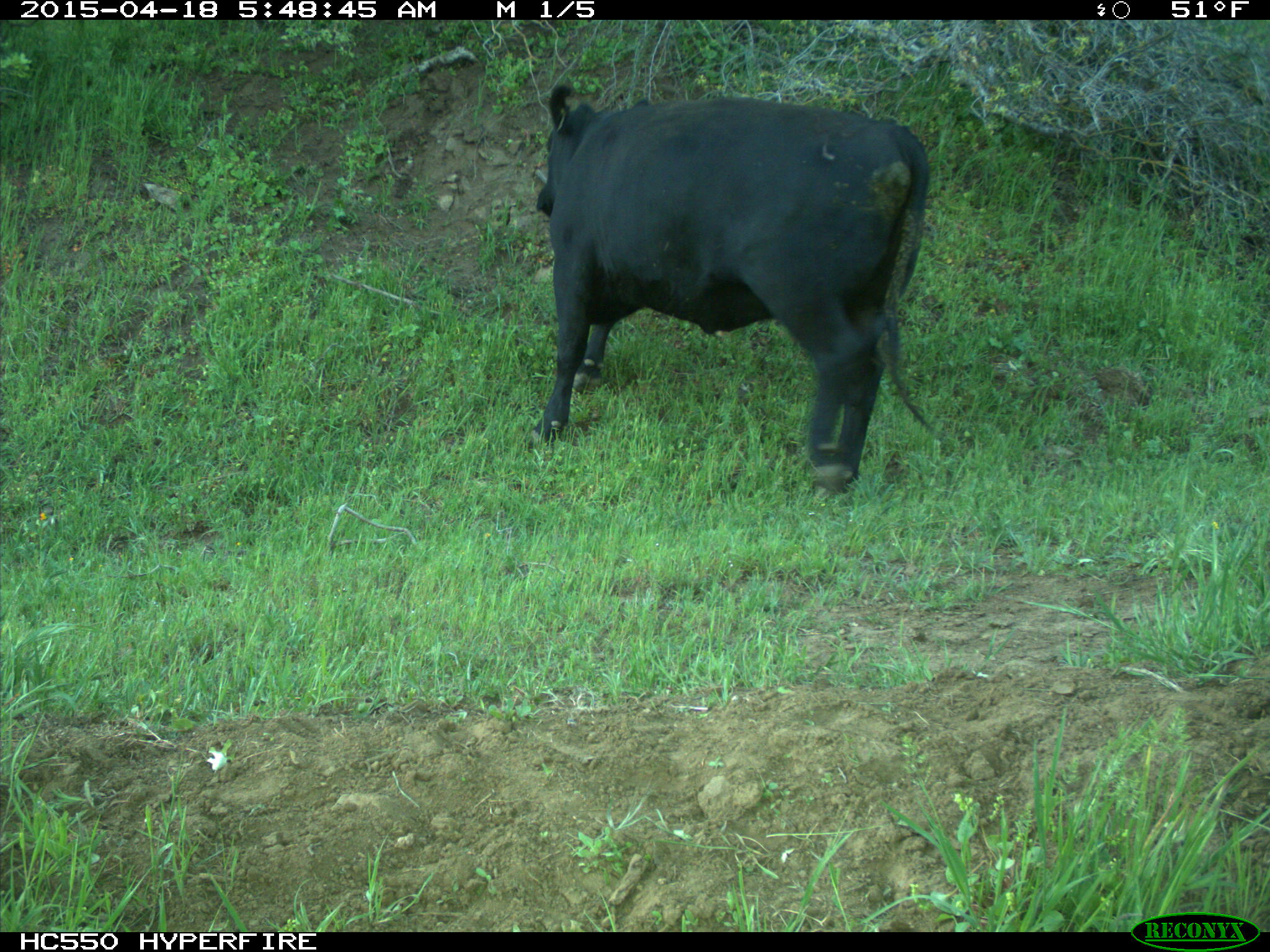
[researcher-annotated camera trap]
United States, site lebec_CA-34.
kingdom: Animalia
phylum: Chordata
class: Mammalia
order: Artiodactyla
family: Bovidae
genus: Bos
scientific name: Bos taurus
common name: domestic cow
Bos taurus (domestic cow).